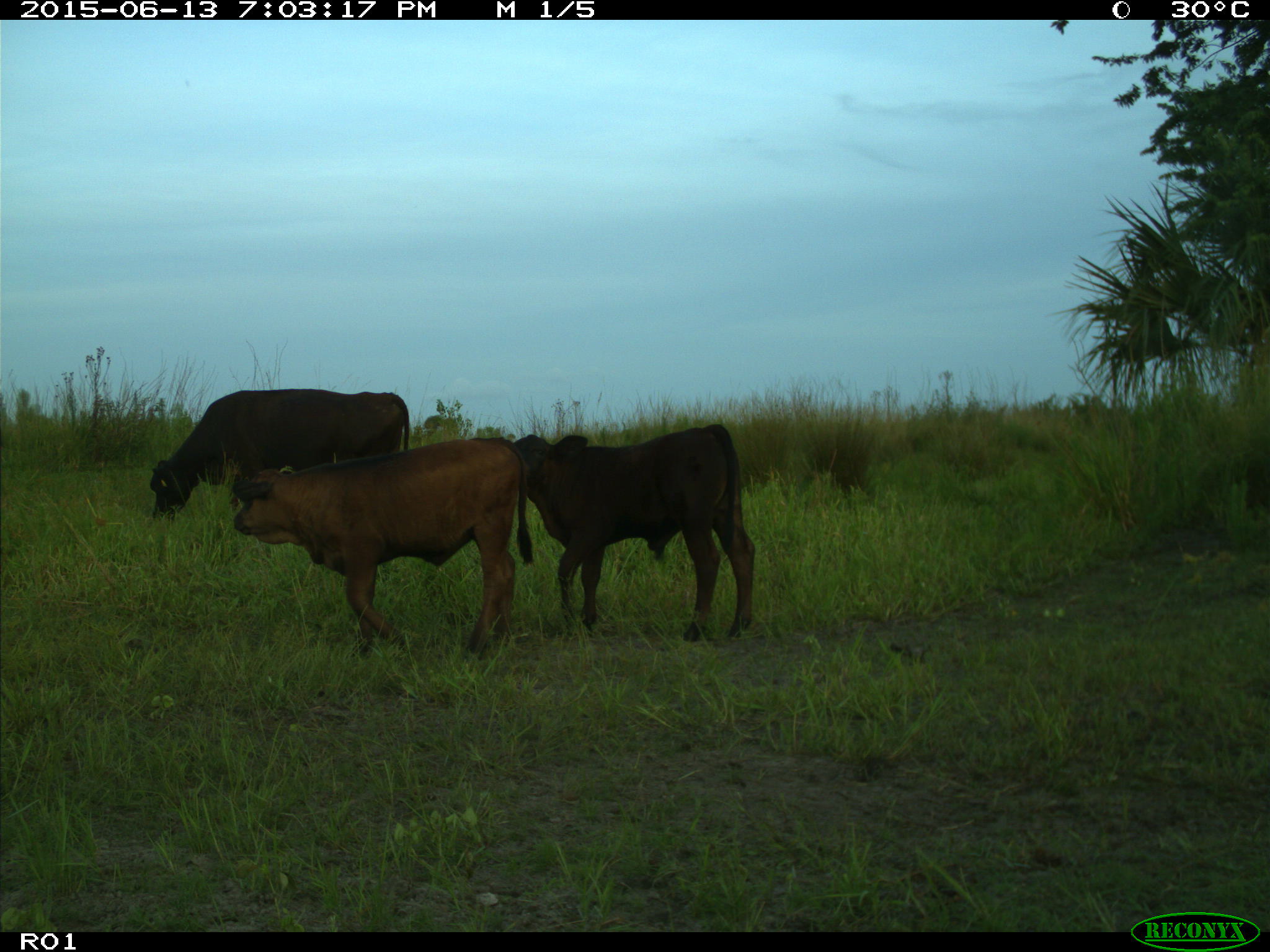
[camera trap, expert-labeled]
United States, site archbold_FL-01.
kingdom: Animalia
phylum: Chordata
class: Mammalia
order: Artiodactyla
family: Bovidae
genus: Bos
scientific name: Bos taurus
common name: domestic cow